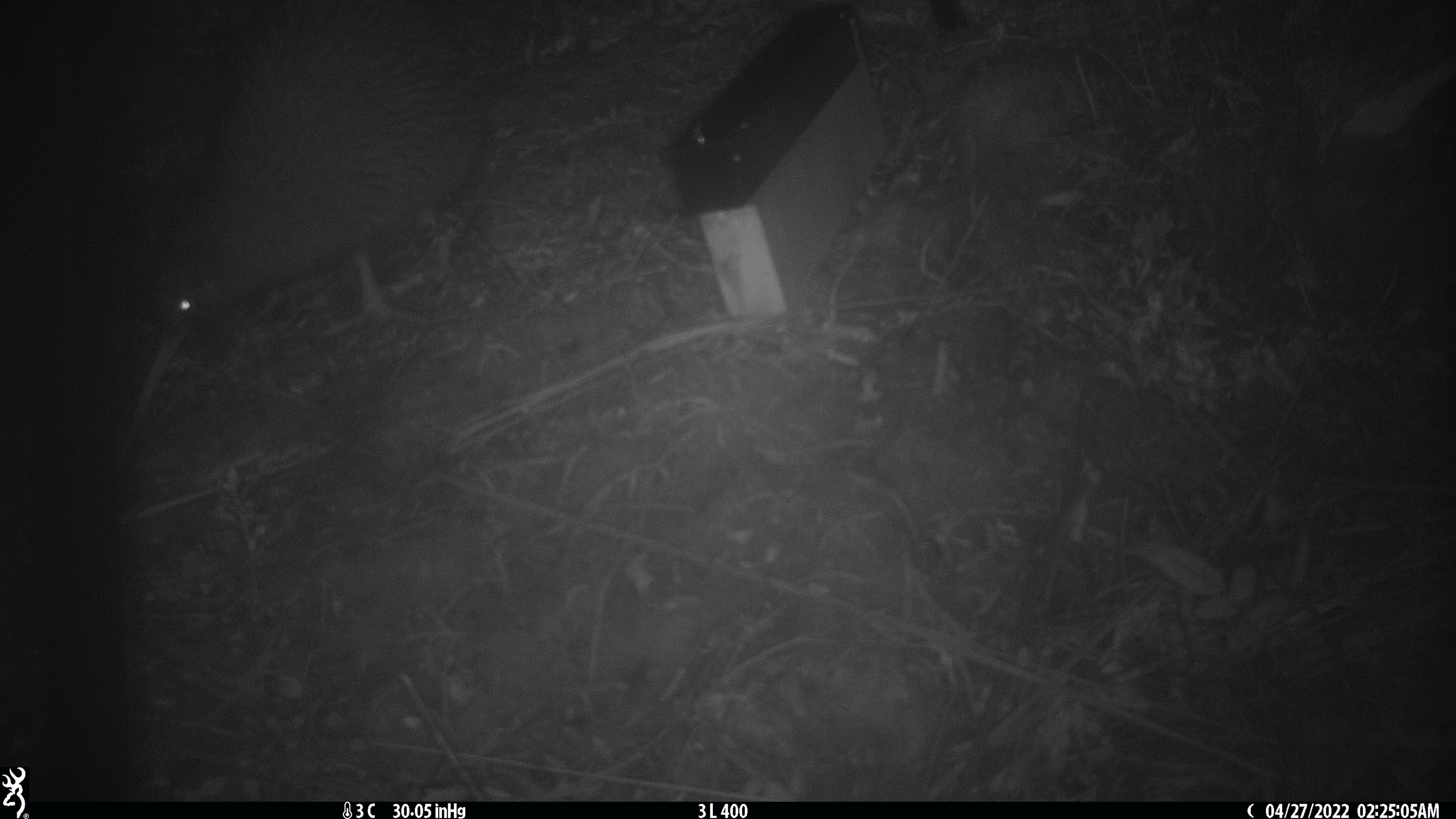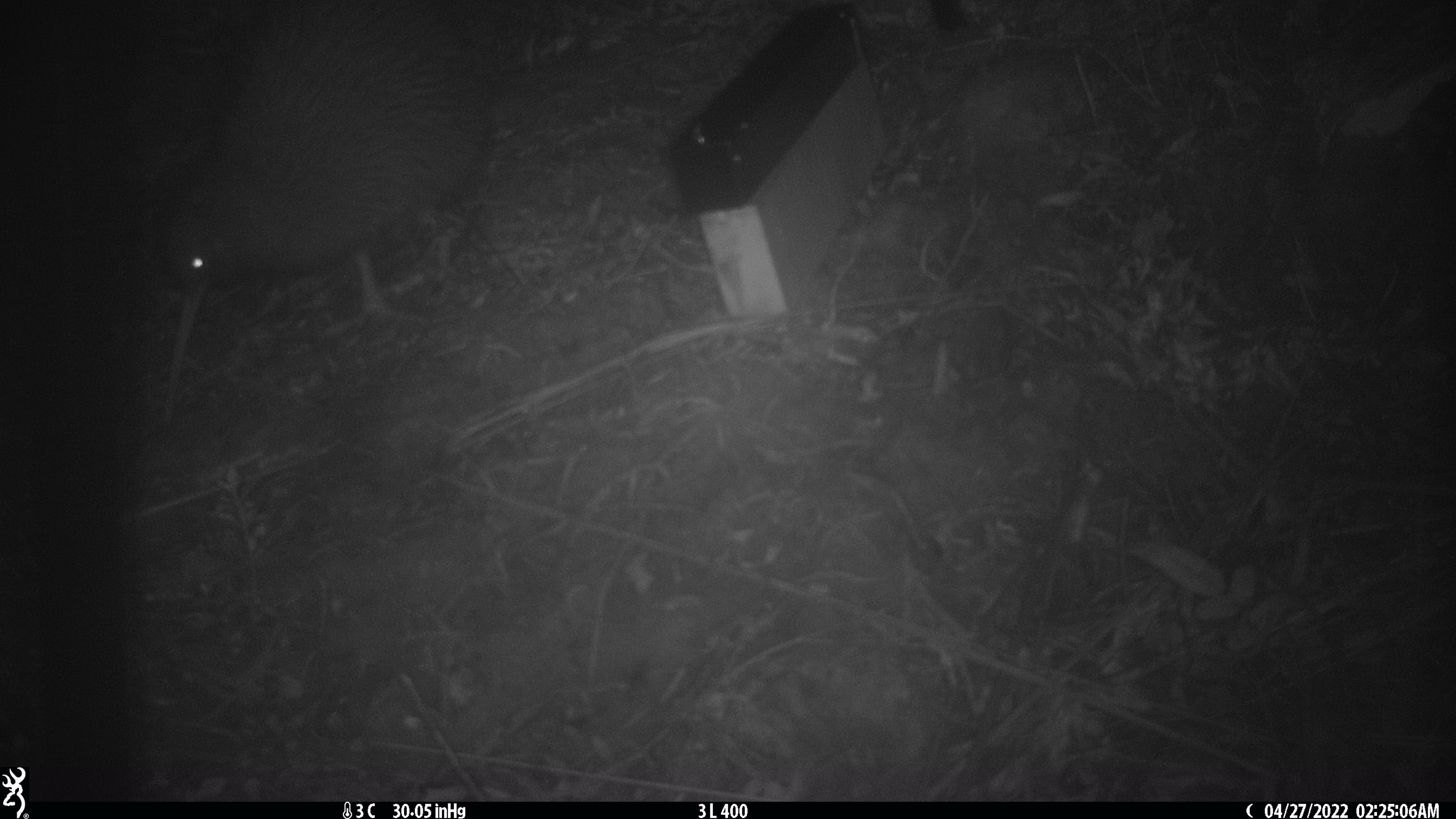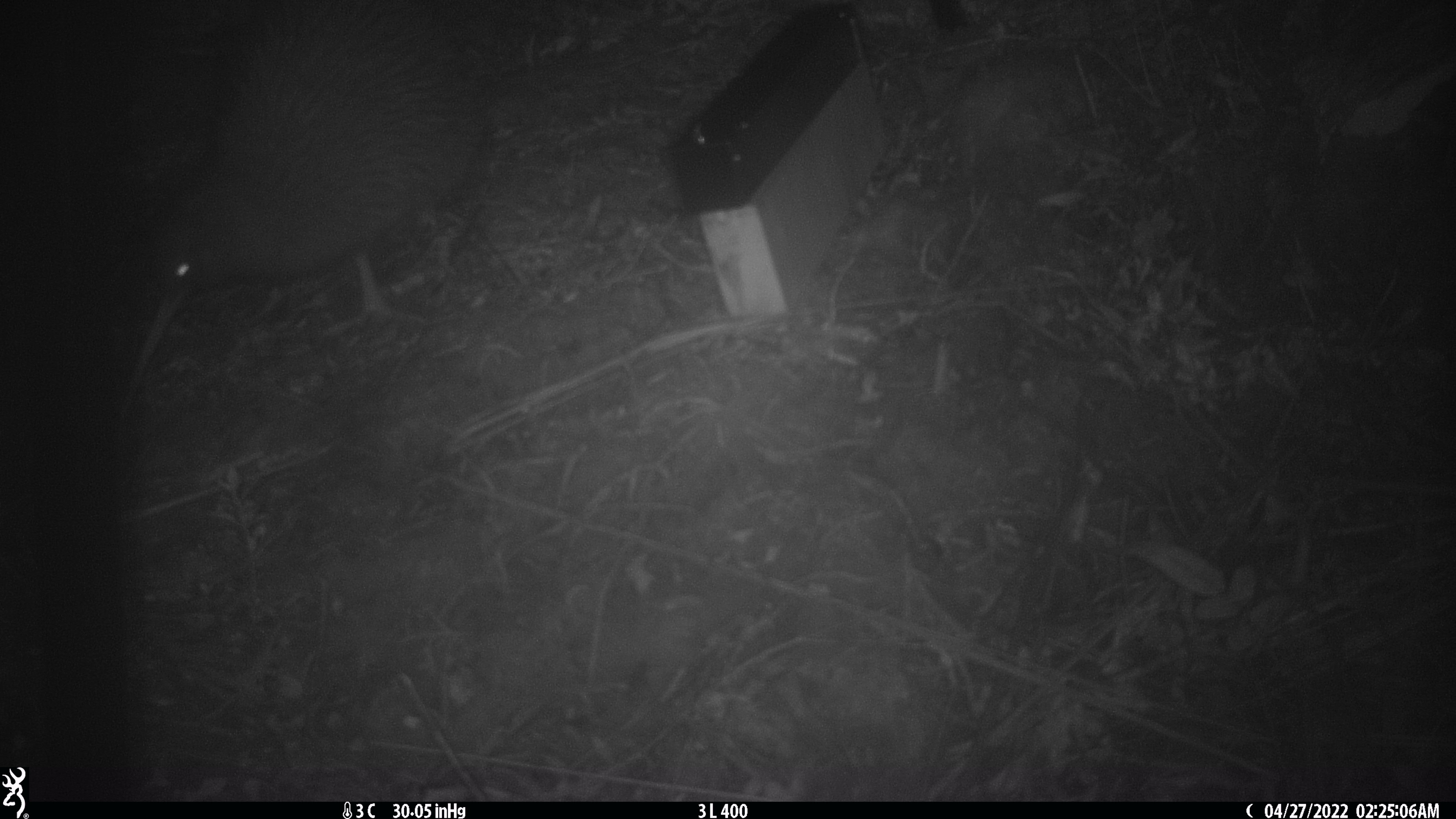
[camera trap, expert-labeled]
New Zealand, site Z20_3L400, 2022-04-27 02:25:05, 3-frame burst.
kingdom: Animalia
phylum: Chordata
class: Aves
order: Apterygiformes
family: Apterygidae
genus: Apteryx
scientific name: Apteryx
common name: kiwi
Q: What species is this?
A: Kiwi (Apteryx).